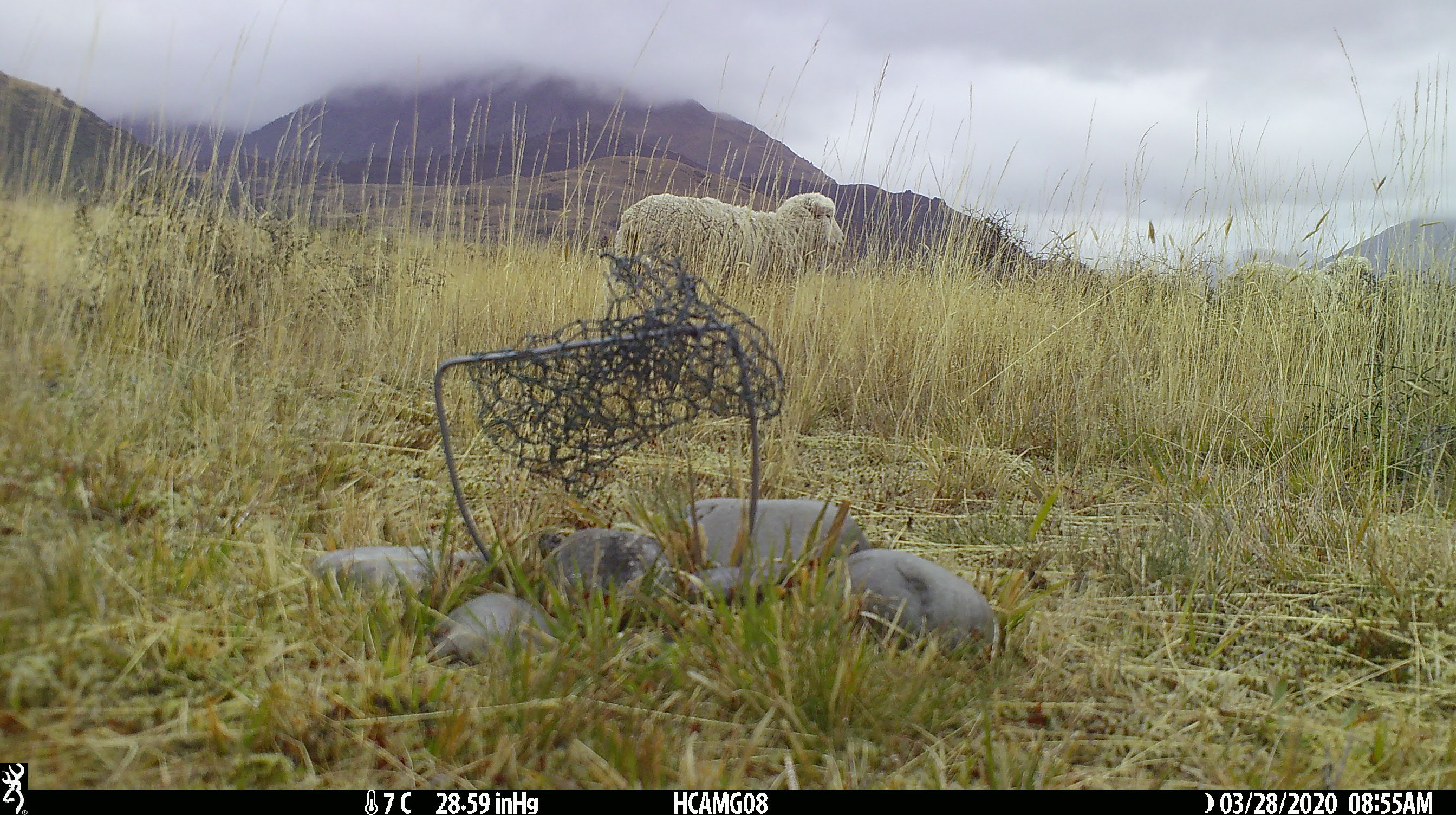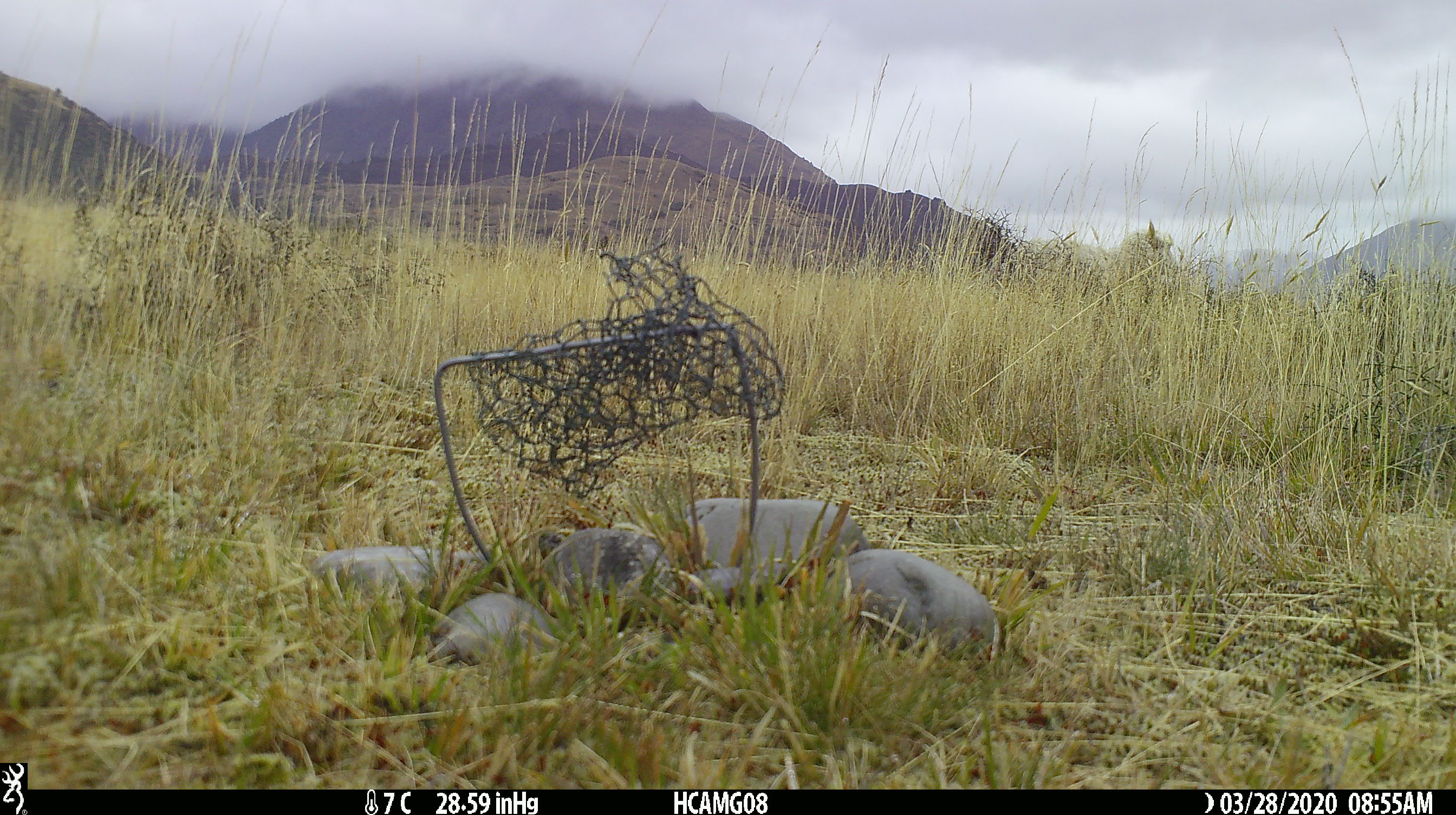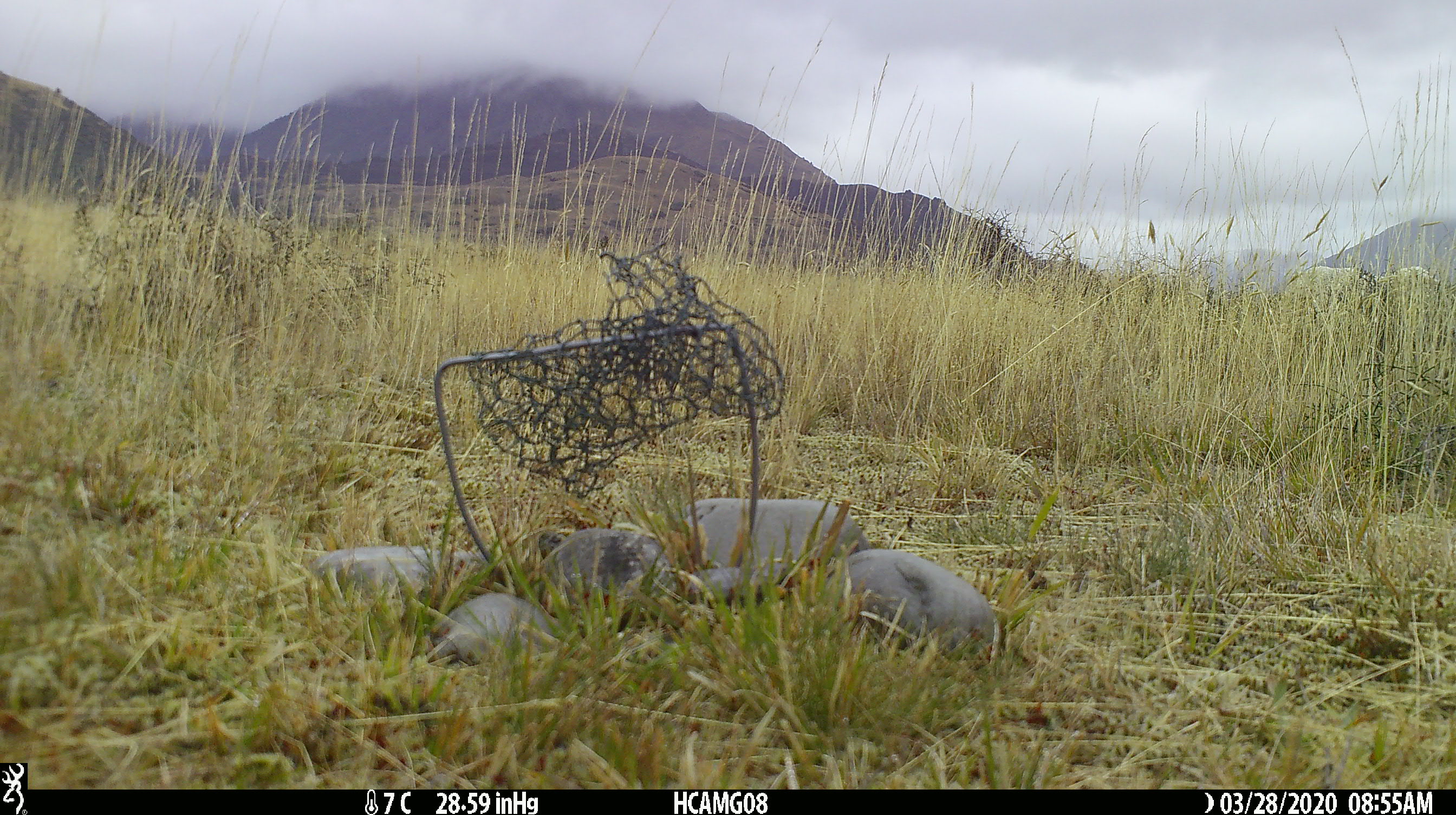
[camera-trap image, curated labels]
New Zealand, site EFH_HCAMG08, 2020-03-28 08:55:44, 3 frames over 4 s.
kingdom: Animalia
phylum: Chordata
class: Mammalia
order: Artiodactyla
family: Bovidae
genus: Ovis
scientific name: Ovis aries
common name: domestic sheep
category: sheep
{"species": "sheep (domestic sheep) (Ovis aries)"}